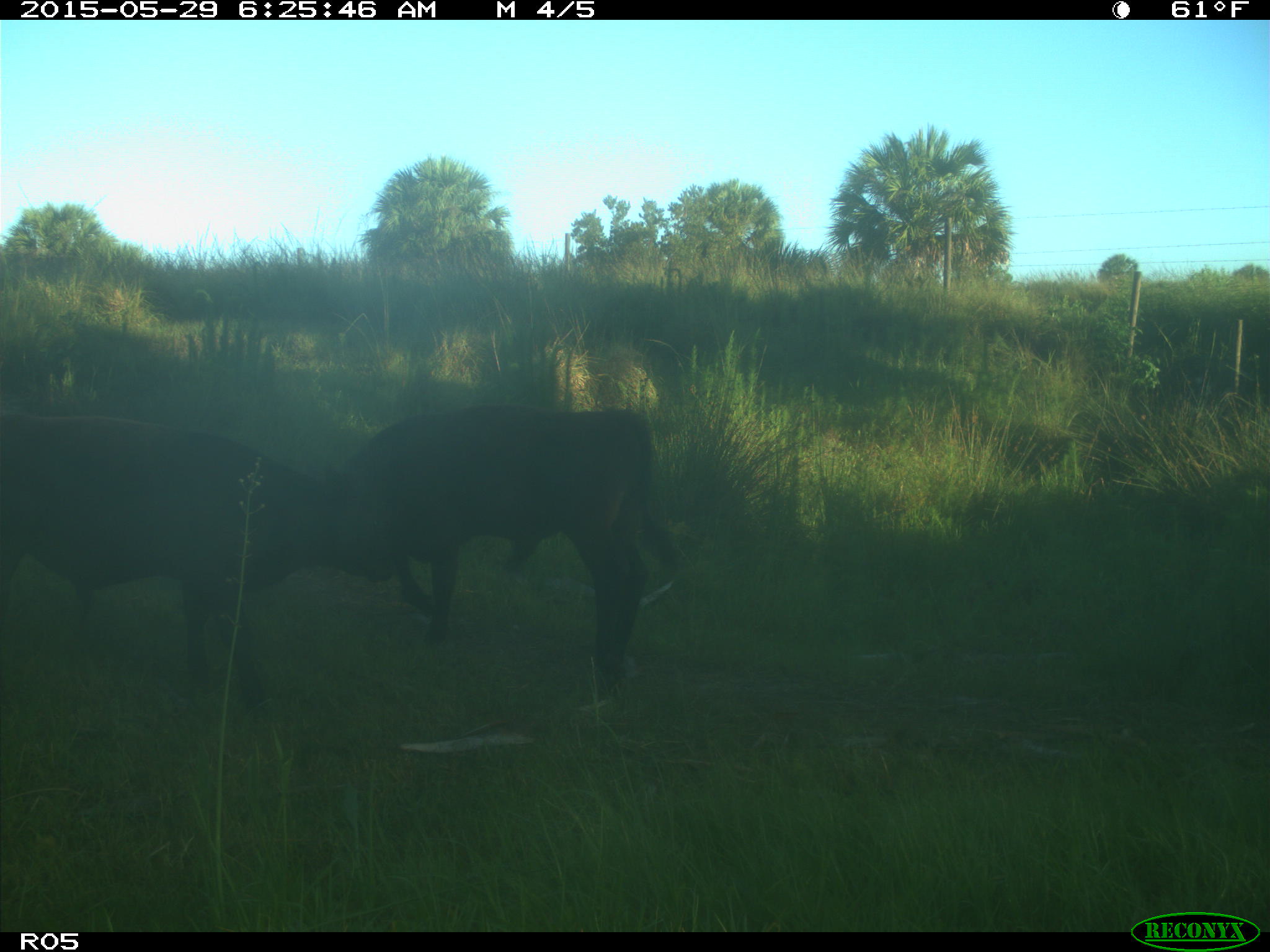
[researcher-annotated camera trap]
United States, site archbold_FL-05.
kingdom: Animalia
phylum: Chordata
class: Mammalia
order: Artiodactyla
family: Bovidae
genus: Bos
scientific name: Bos taurus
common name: domestic cow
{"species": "Bos taurus (domestic cow)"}